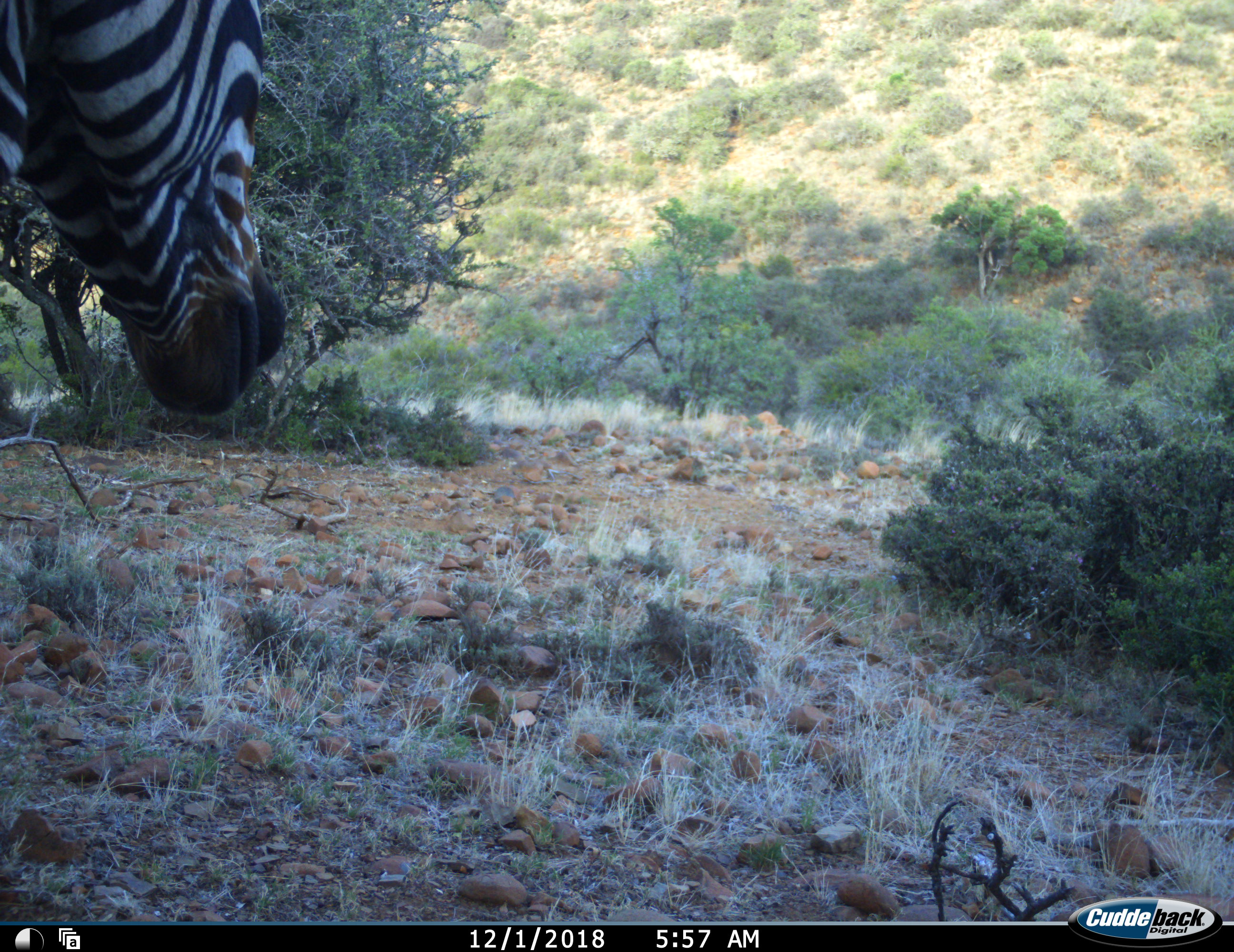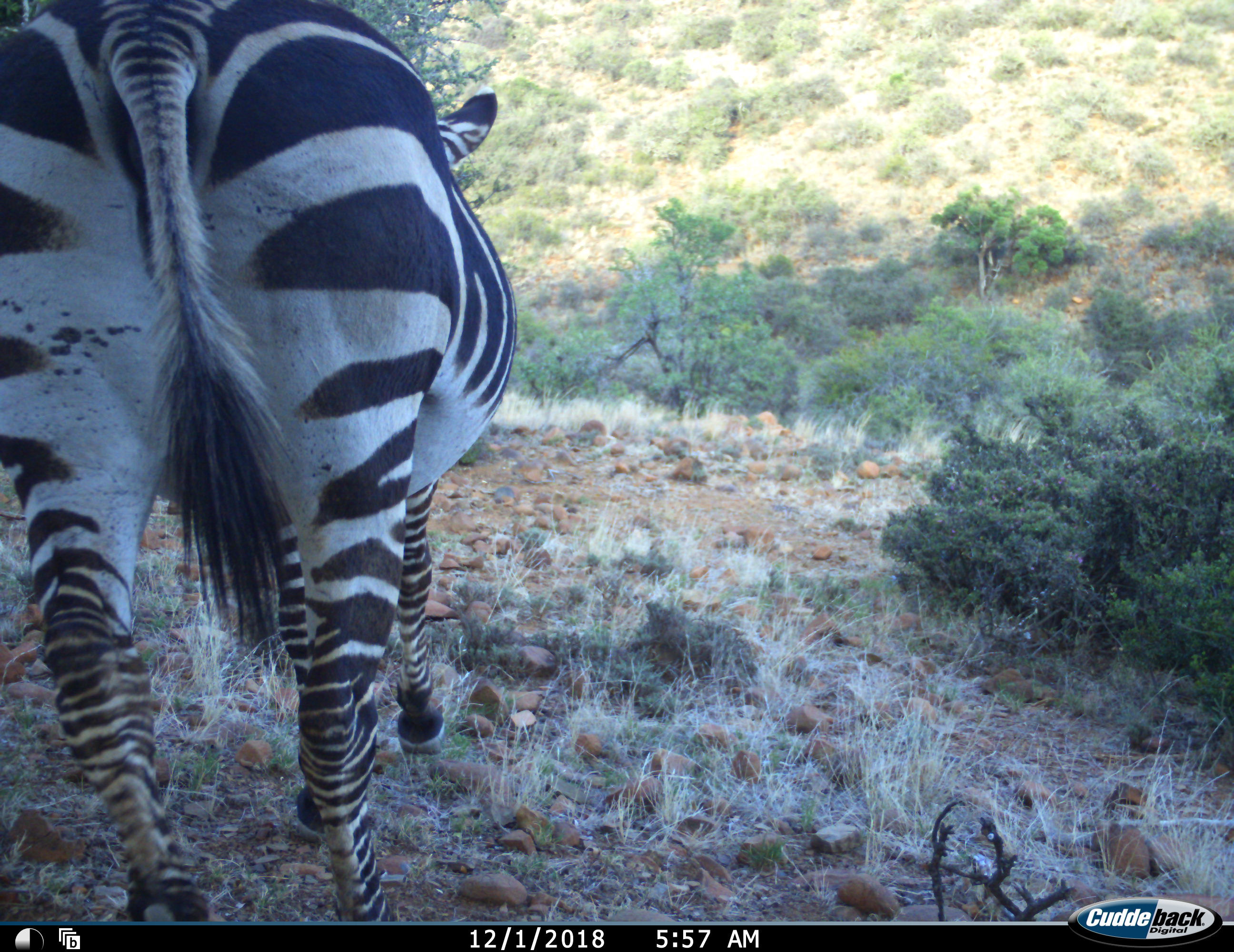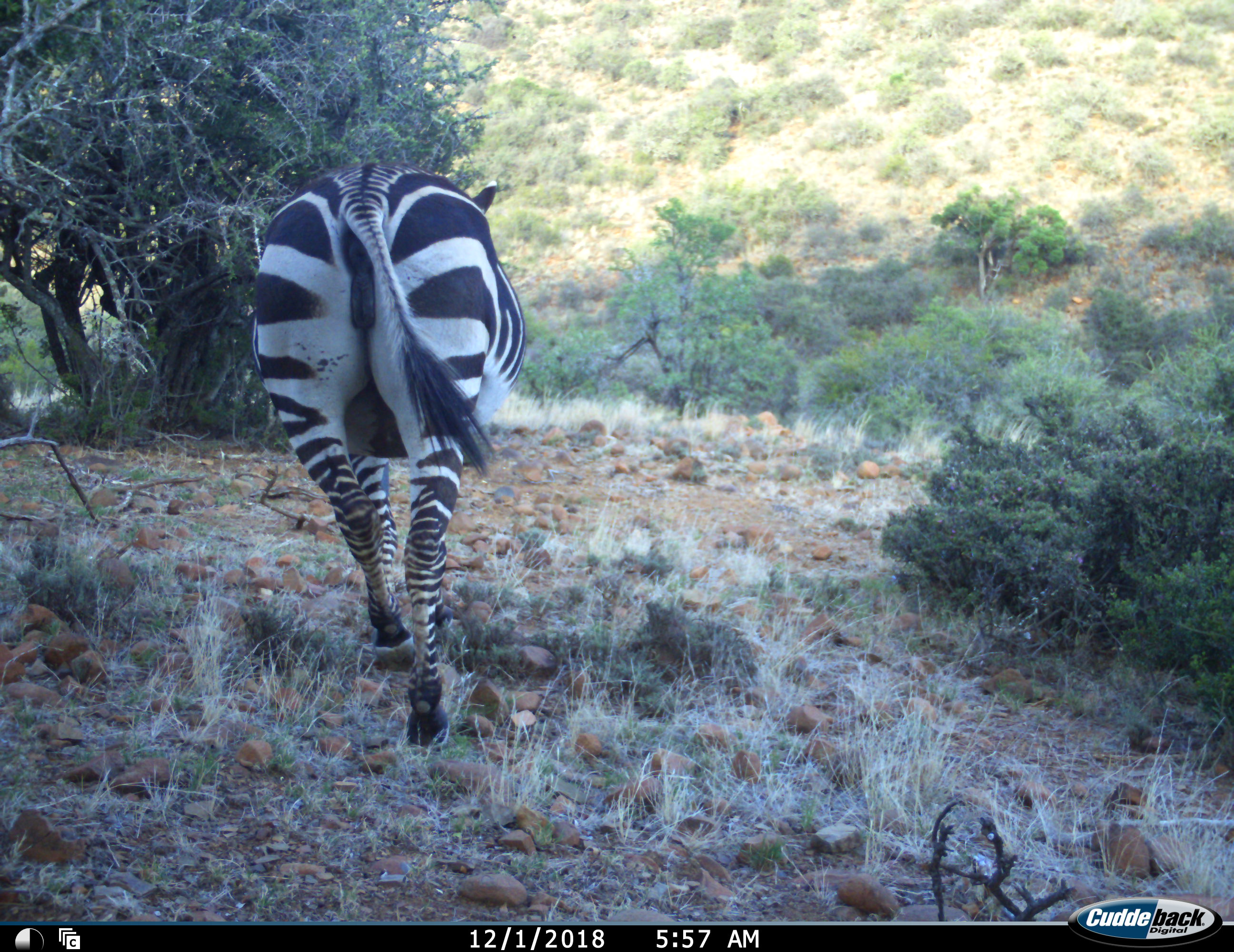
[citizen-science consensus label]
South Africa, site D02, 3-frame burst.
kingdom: Animalia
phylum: Chordata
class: Mammalia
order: Perissodactyla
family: Equidae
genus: Equus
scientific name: Equus zebra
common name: mountain zebra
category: zebramountain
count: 1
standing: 10%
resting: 0%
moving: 90%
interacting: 0%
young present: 0%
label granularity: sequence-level